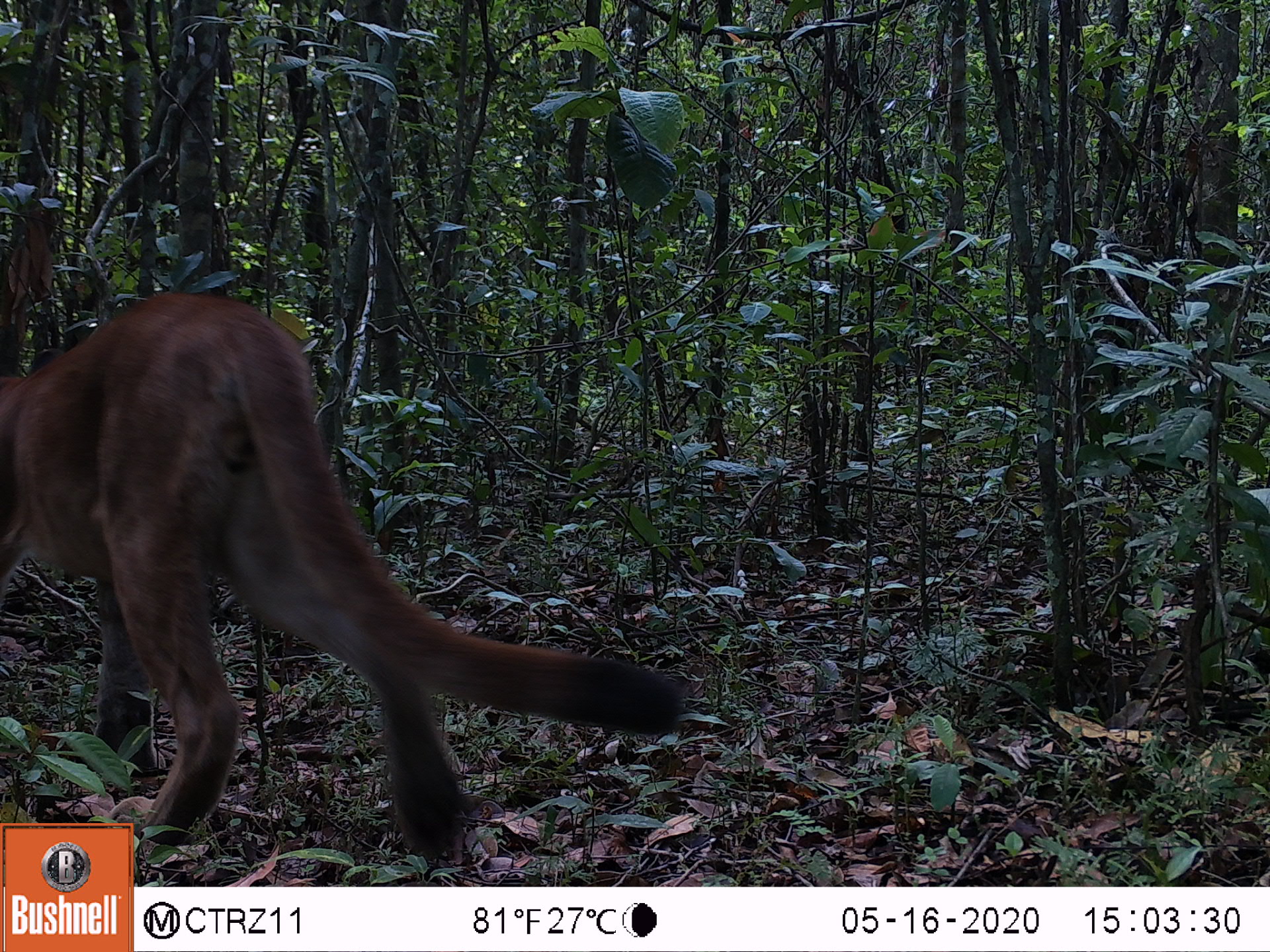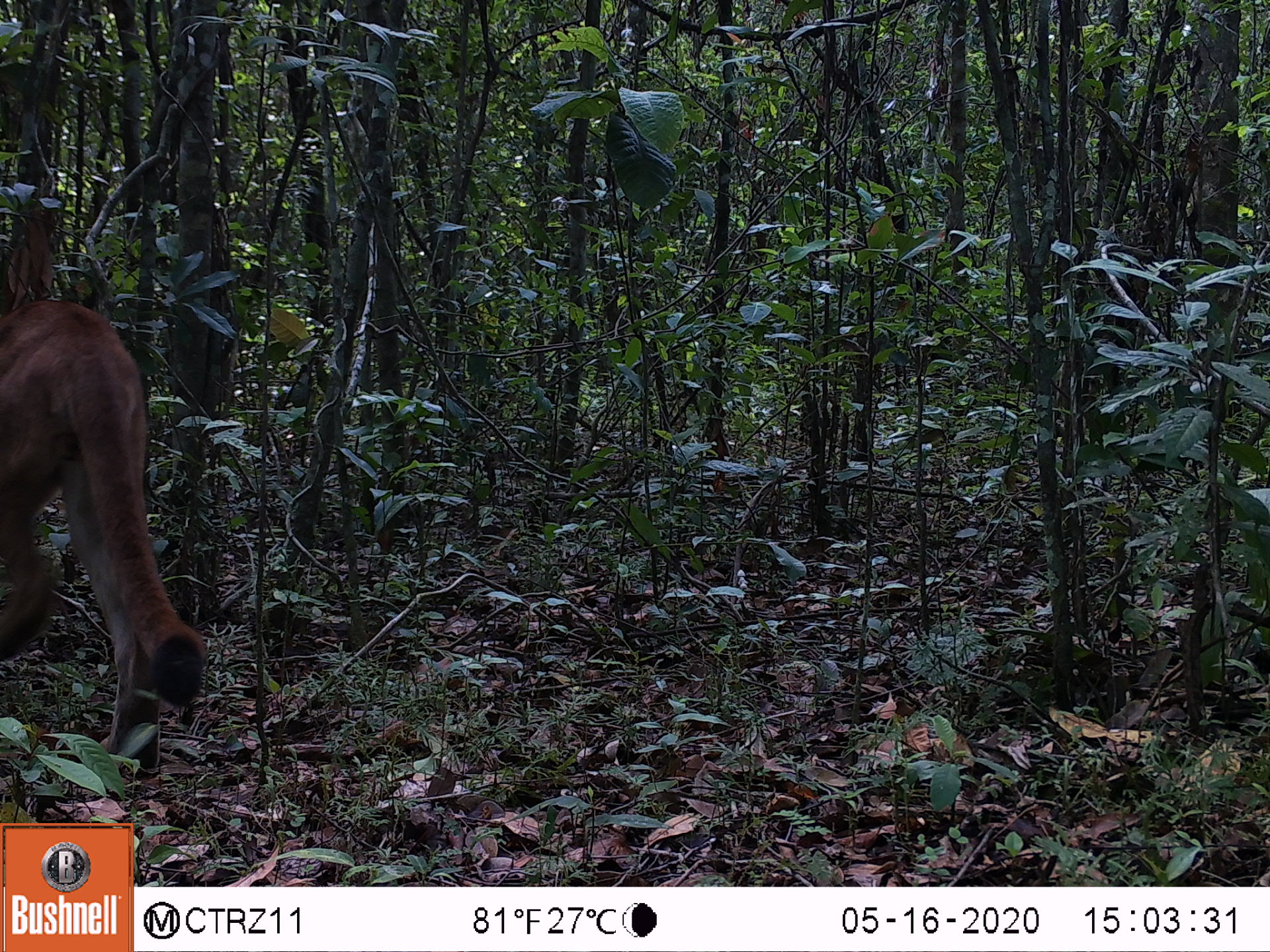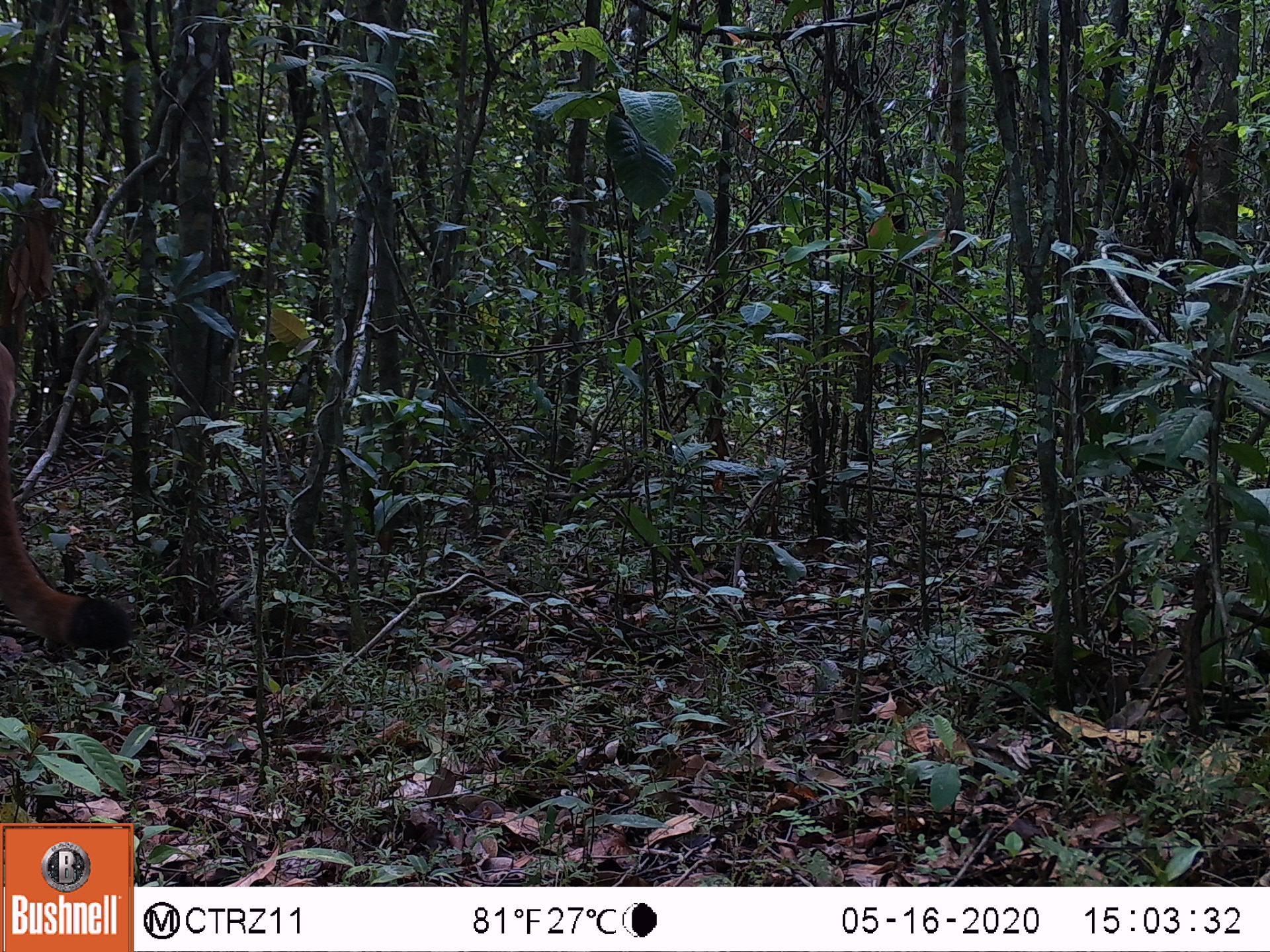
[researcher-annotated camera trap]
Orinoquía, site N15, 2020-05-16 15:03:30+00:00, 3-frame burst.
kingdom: Animalia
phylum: Chordata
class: Mammalia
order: Carnivora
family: Felidae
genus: Puma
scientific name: Puma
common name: puma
Puma.